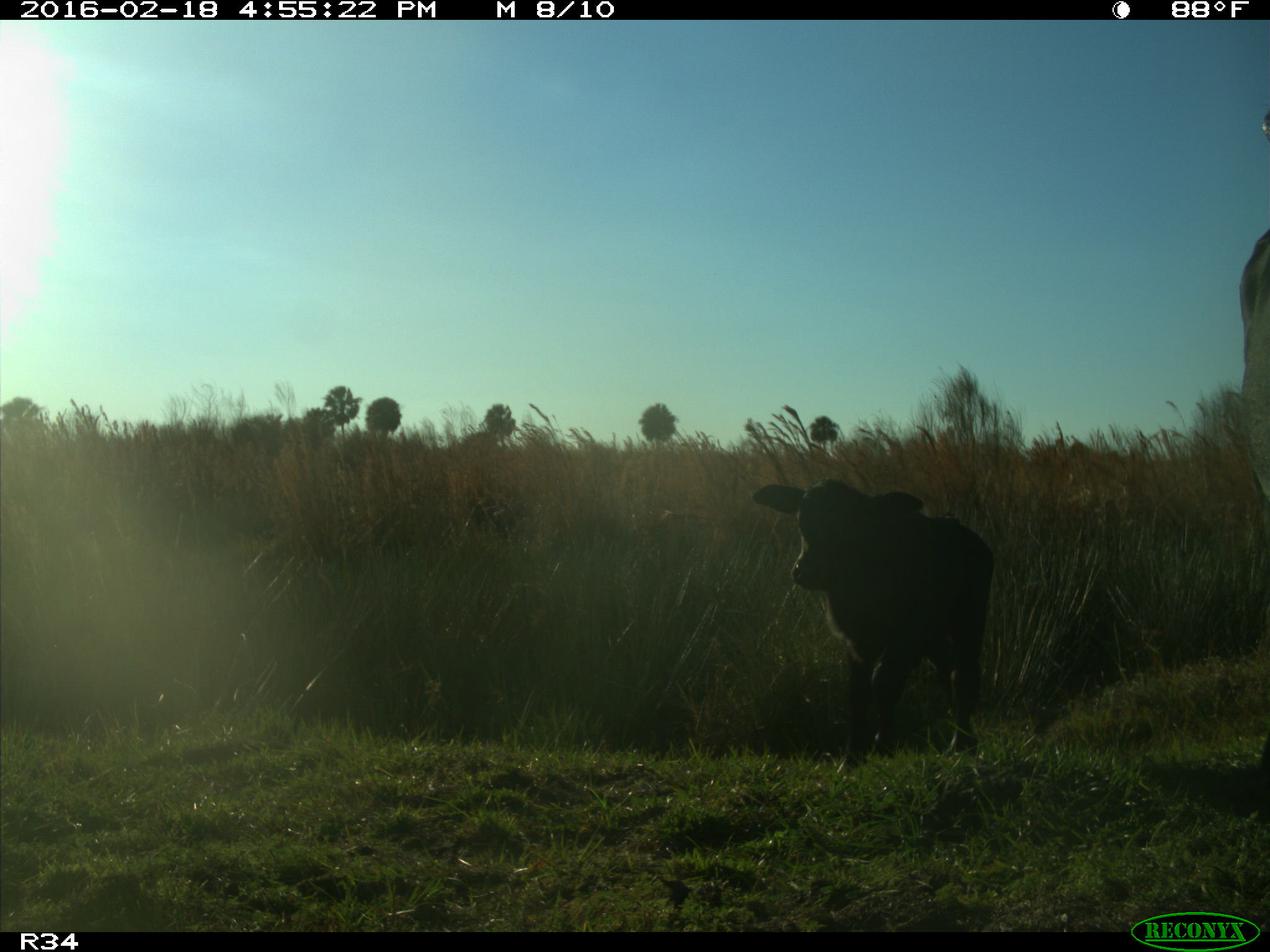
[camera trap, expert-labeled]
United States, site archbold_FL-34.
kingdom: Animalia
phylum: Chordata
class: Mammalia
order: Artiodactyla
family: Bovidae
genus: Bos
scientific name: Bos taurus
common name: domestic cow